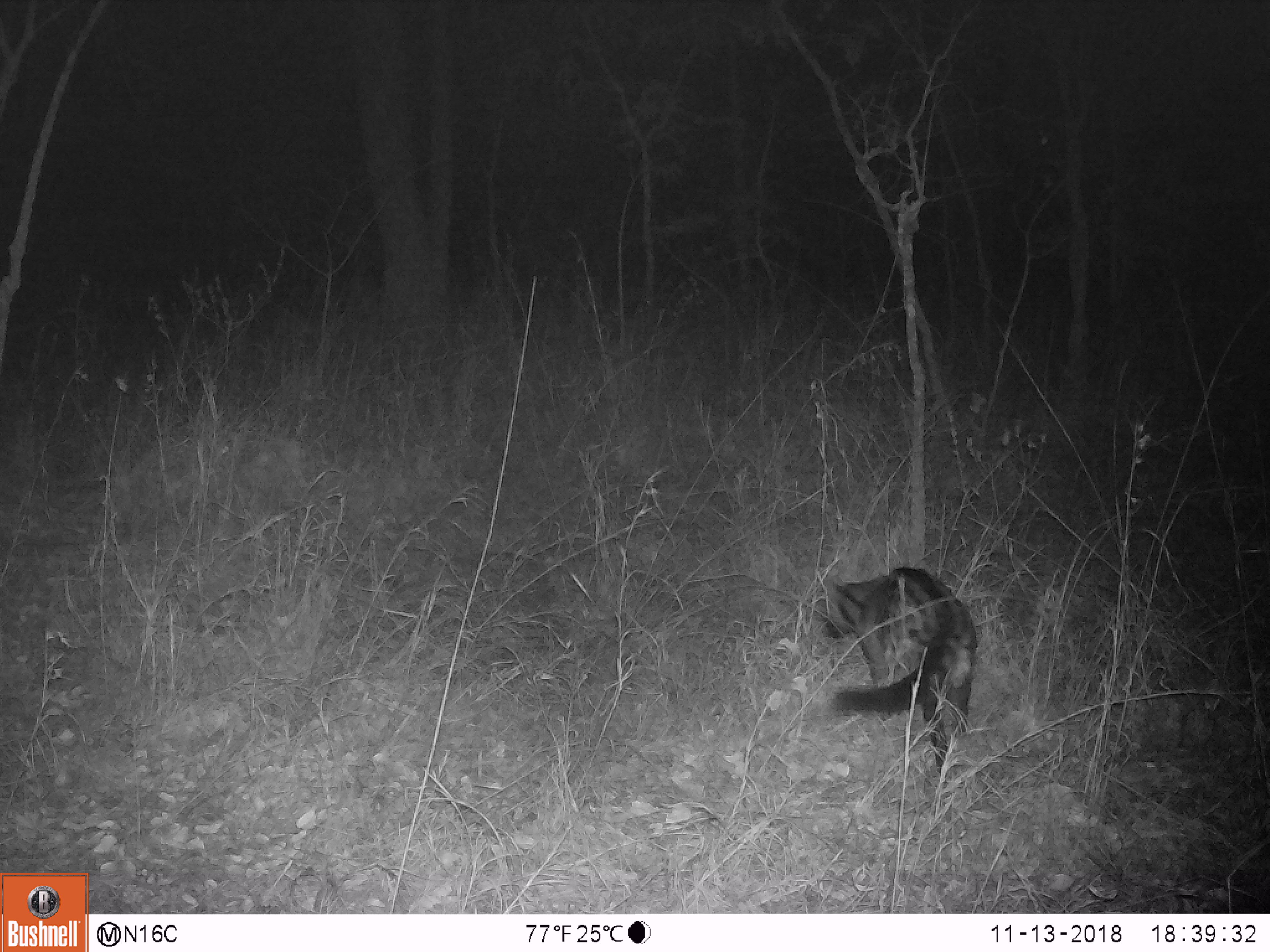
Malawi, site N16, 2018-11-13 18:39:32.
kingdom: Animalia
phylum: Chordata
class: Mammalia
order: Carnivora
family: Viverridae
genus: Civettictis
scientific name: Civettictis civetta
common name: african civet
African civet (Civettictis civetta), count 1.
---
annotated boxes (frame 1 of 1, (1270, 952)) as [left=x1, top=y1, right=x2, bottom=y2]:
african civet: [left=806, top=556, right=986, bottom=770]